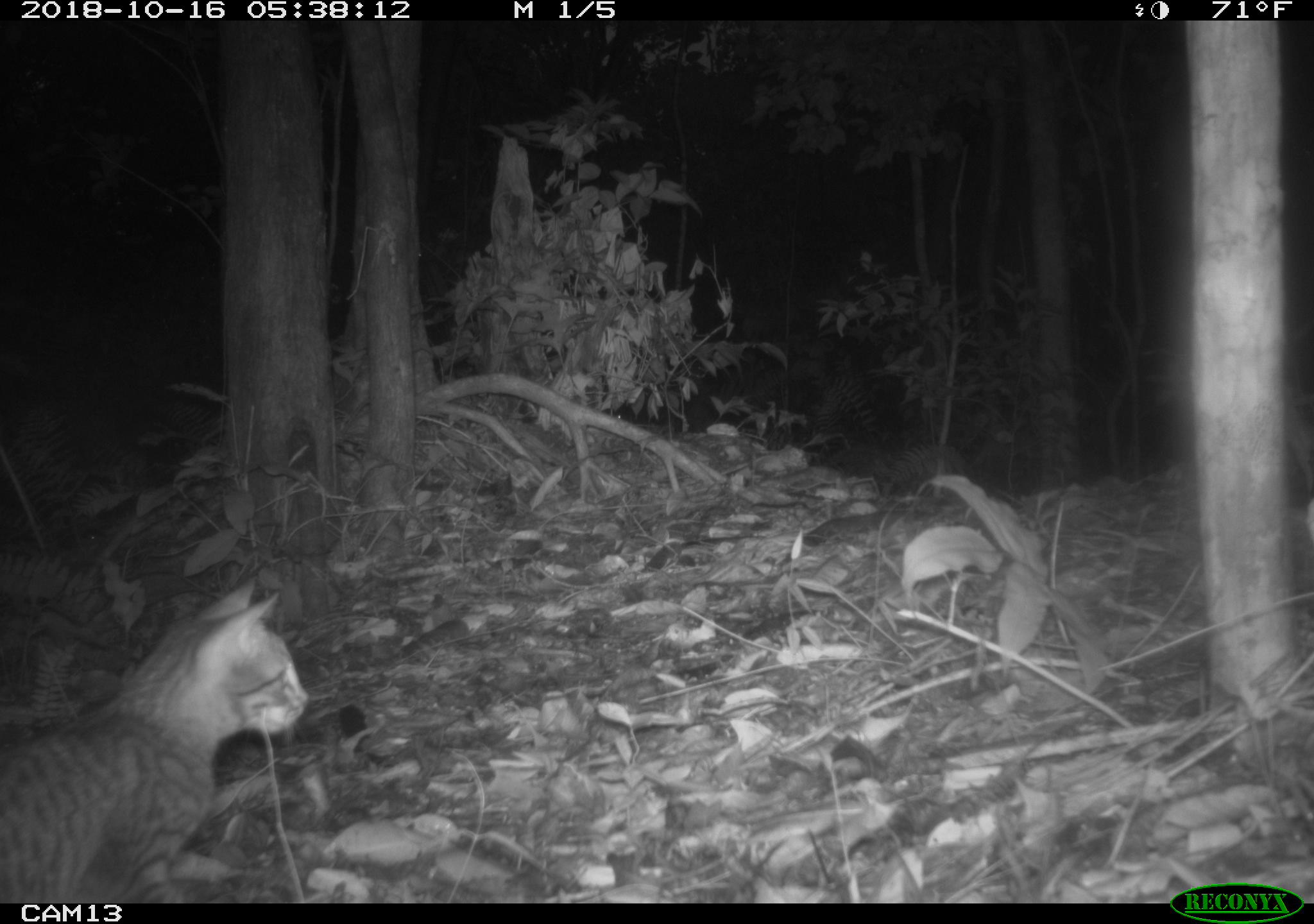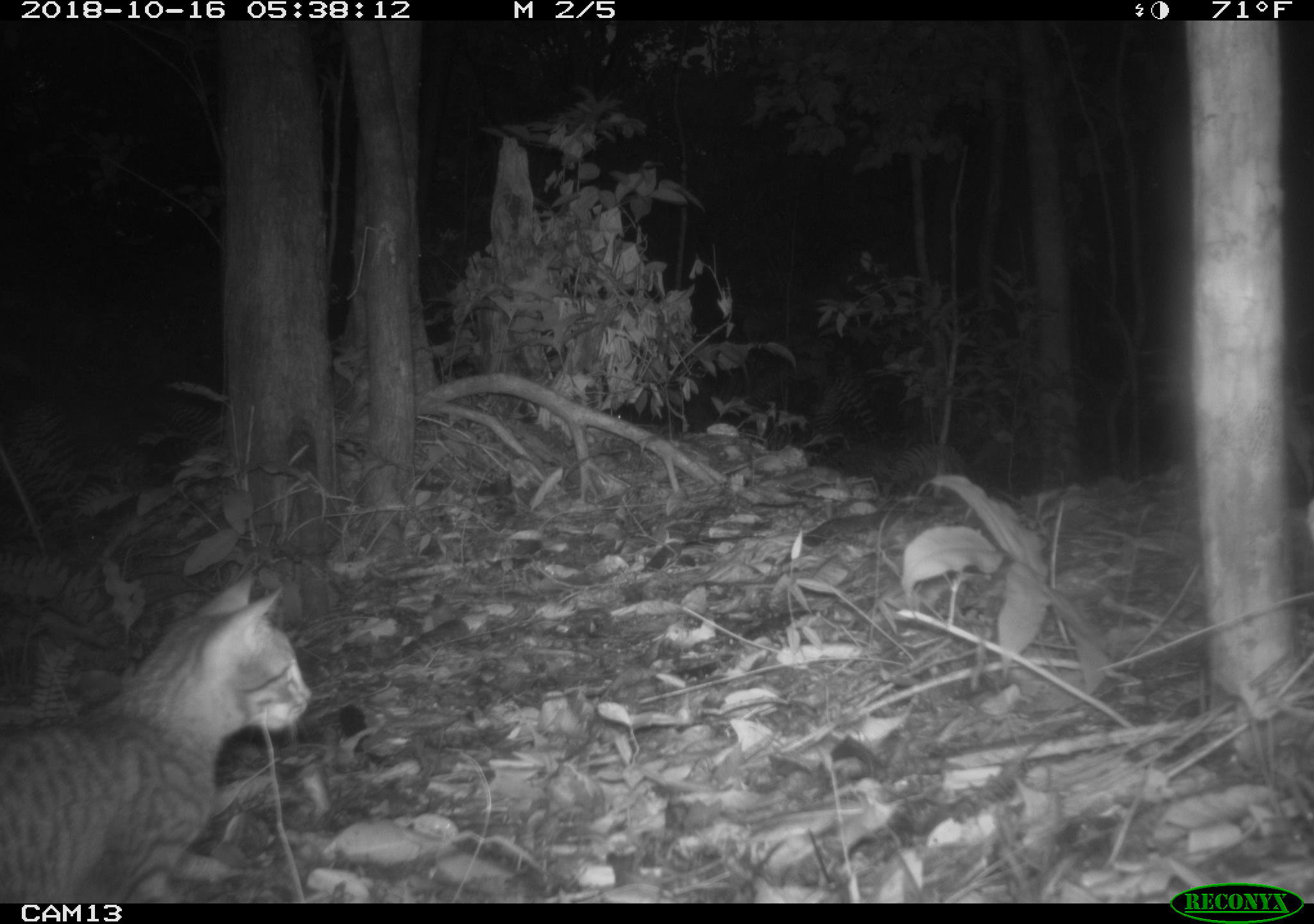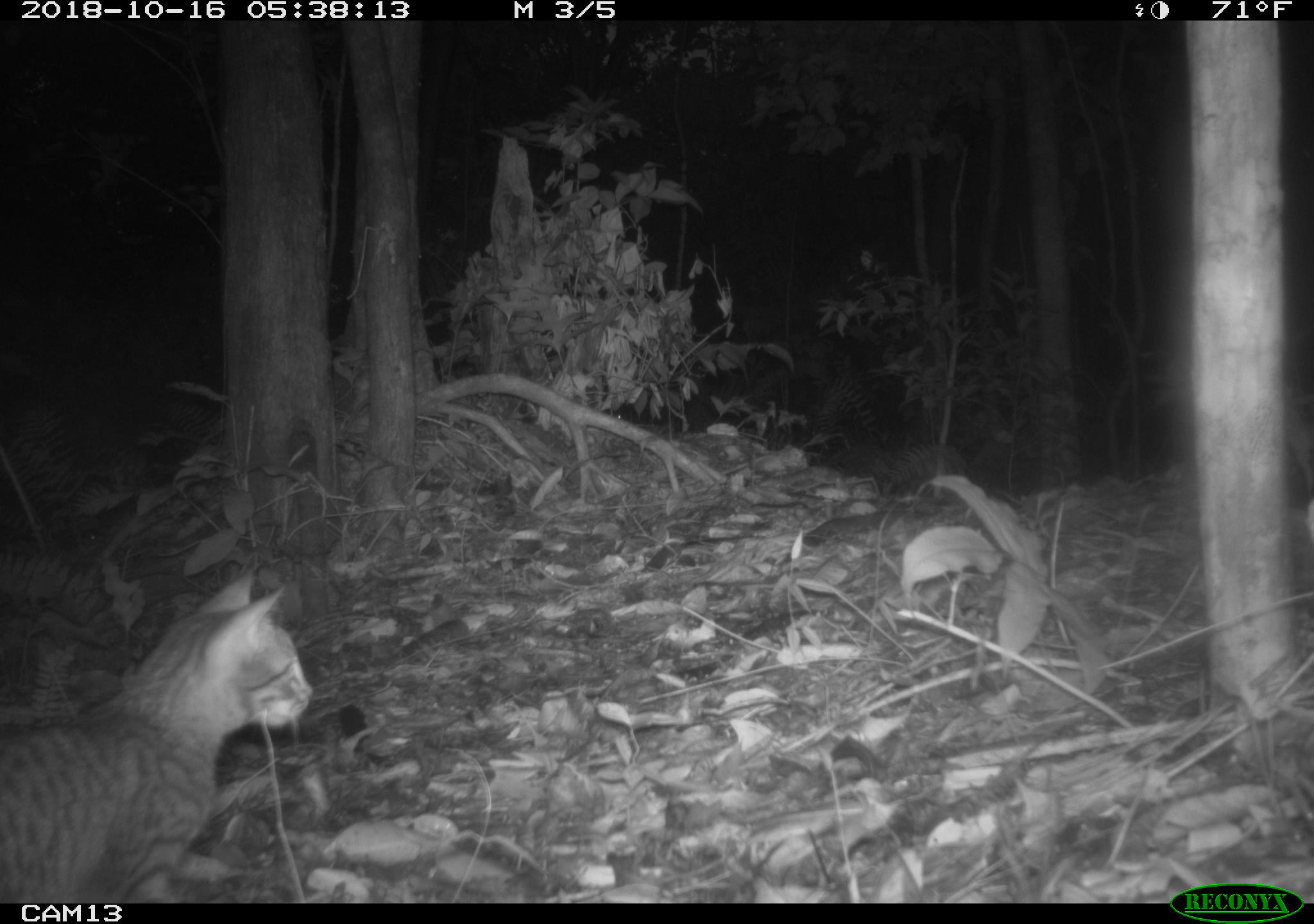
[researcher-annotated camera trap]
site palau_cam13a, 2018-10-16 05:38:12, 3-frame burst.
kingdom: Animalia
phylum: Chordata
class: Mammalia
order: Carnivora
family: Felidae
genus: Felis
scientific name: Felis catus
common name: cat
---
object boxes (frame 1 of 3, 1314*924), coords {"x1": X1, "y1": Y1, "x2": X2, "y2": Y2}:
cat: {"x1": 0, "y1": 578, "x2": 308, "y2": 900}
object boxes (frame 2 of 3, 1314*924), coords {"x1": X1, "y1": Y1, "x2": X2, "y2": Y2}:
cat: {"x1": 0, "y1": 570, "x2": 310, "y2": 901}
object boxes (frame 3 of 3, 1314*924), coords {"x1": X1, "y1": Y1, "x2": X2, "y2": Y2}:
cat: {"x1": 0, "y1": 566, "x2": 314, "y2": 901}